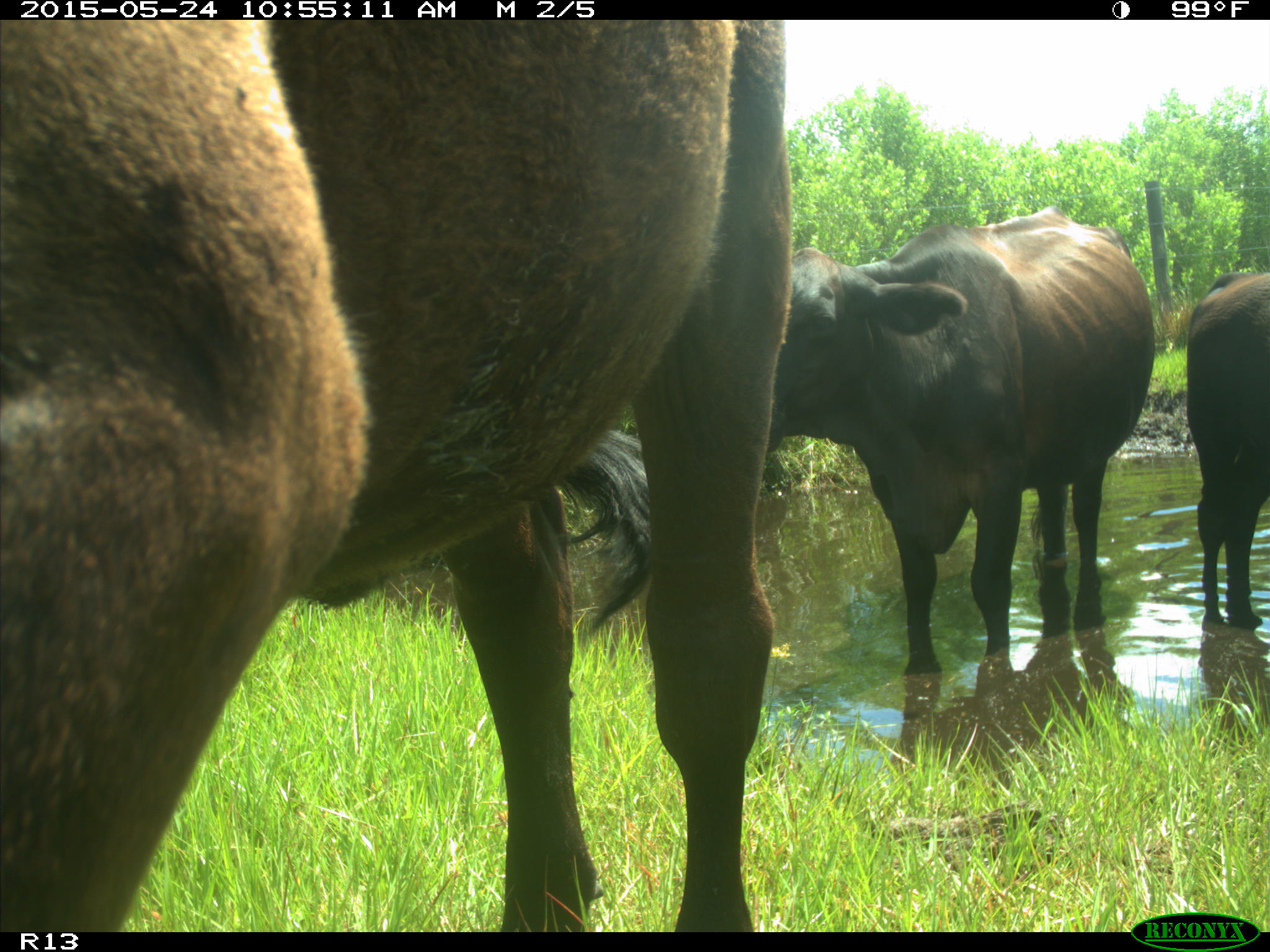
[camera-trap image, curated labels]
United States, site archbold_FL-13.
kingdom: Animalia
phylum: Chordata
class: Mammalia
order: Artiodactyla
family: Bovidae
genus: Bos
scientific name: Bos taurus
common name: domestic cow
Bos taurus (domestic cow).